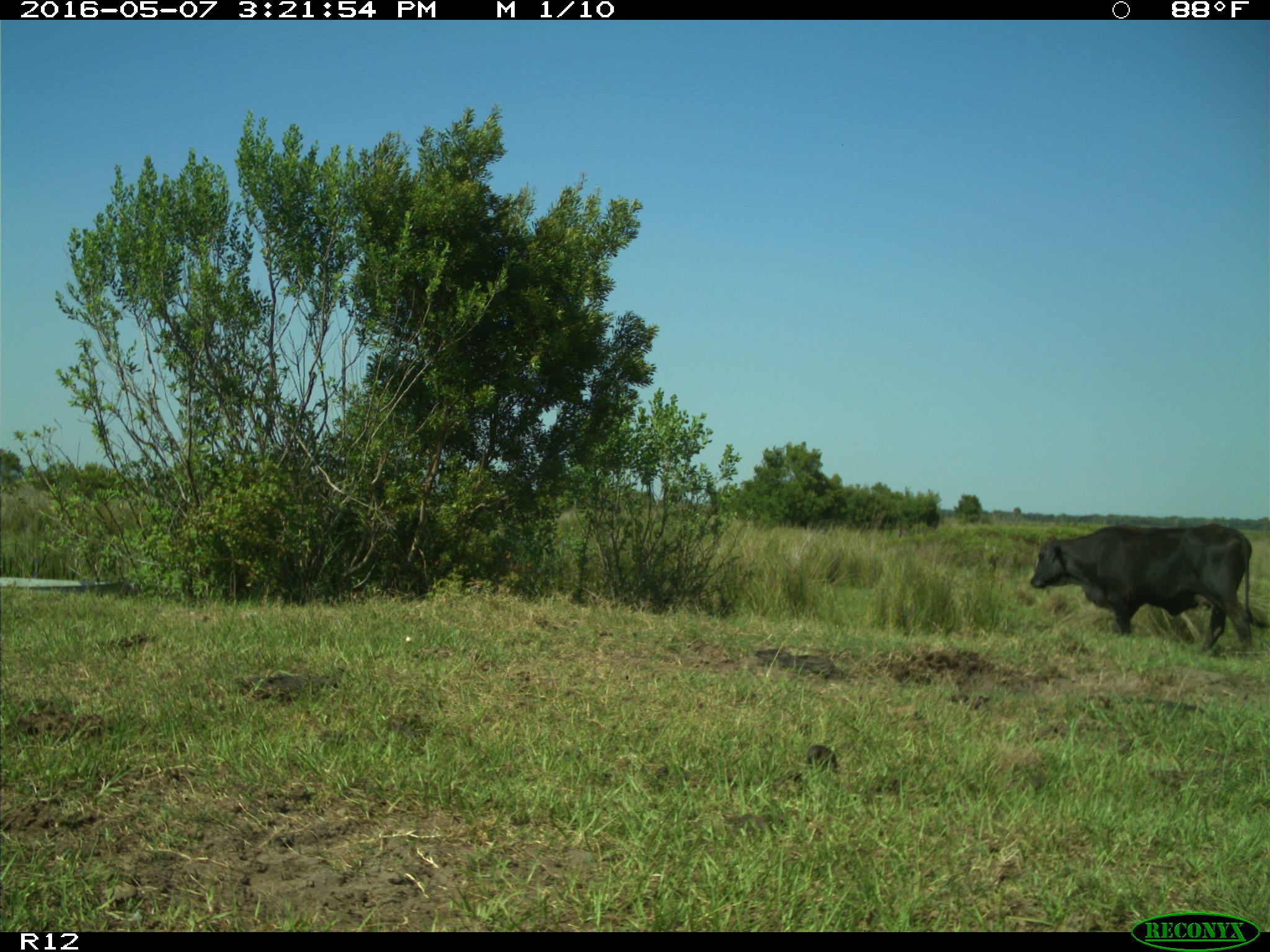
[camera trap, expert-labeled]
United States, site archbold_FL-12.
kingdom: Animalia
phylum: Chordata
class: Mammalia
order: Artiodactyla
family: Bovidae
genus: Bos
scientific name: Bos taurus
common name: domestic cow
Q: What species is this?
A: Bos taurus (domestic cow).